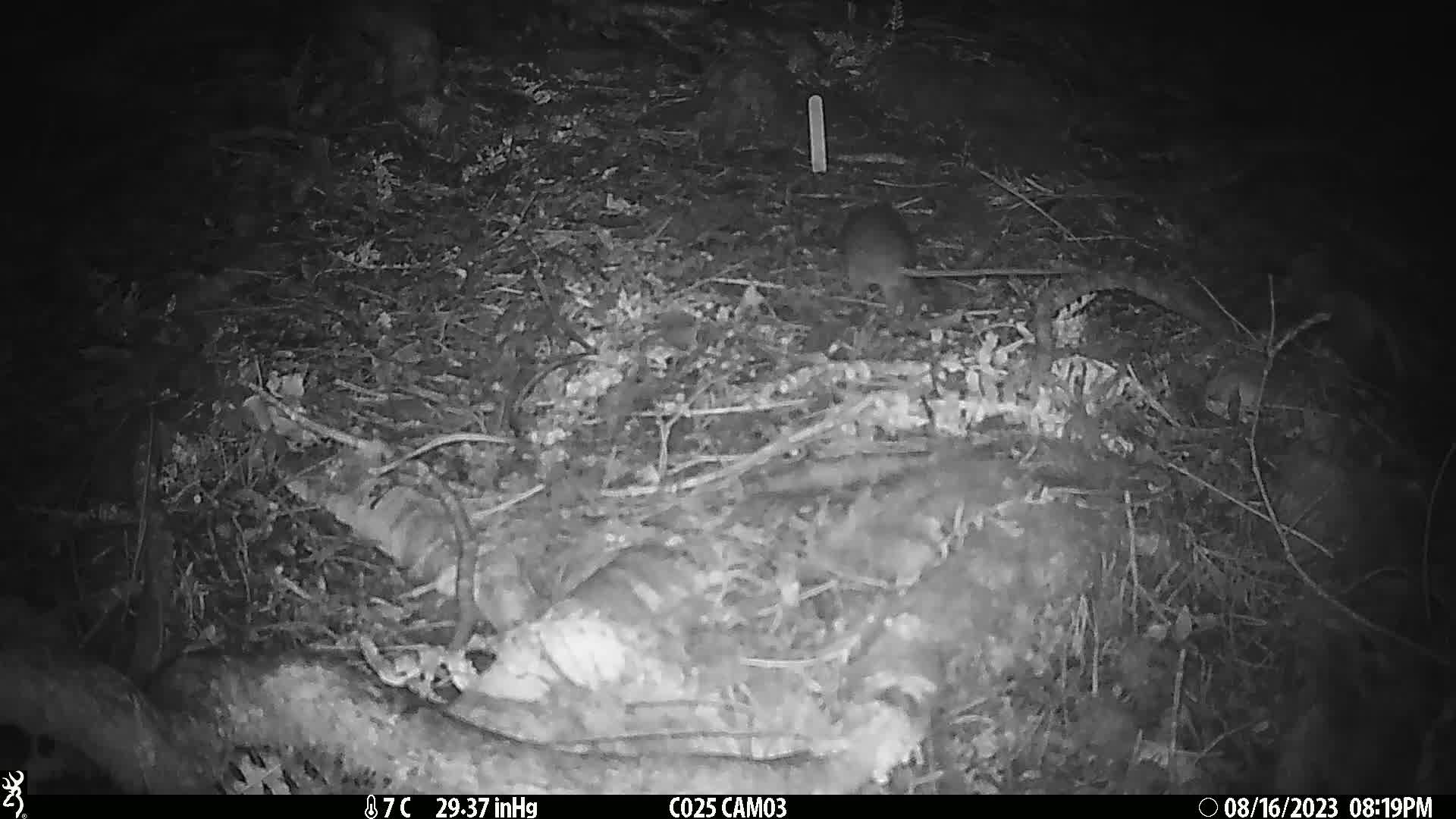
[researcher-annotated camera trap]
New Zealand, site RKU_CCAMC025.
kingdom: Animalia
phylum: Chordata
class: Mammalia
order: Rodentia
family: Muridae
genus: Rattus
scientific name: Rattus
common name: rat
Rat (Rattus).